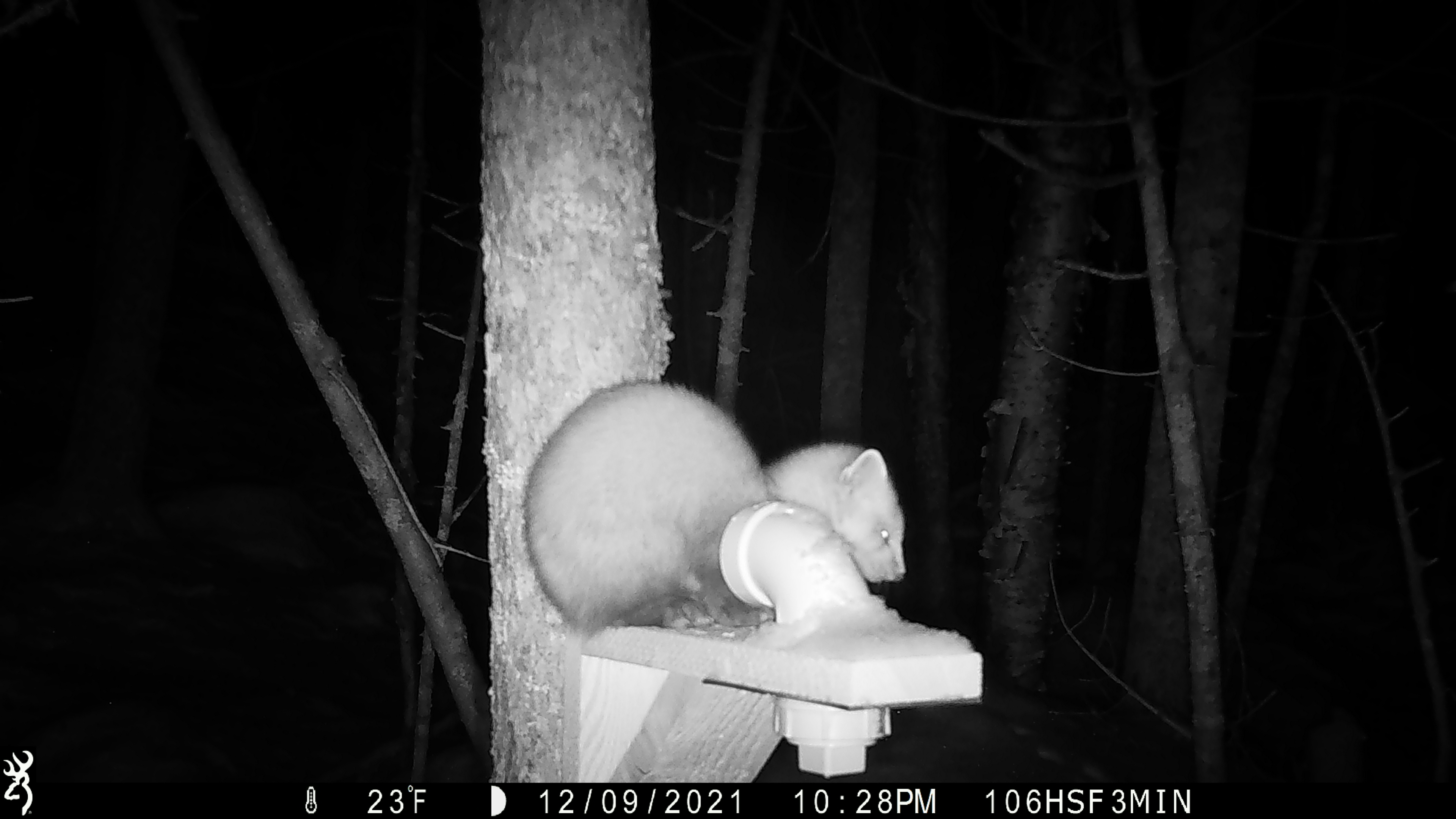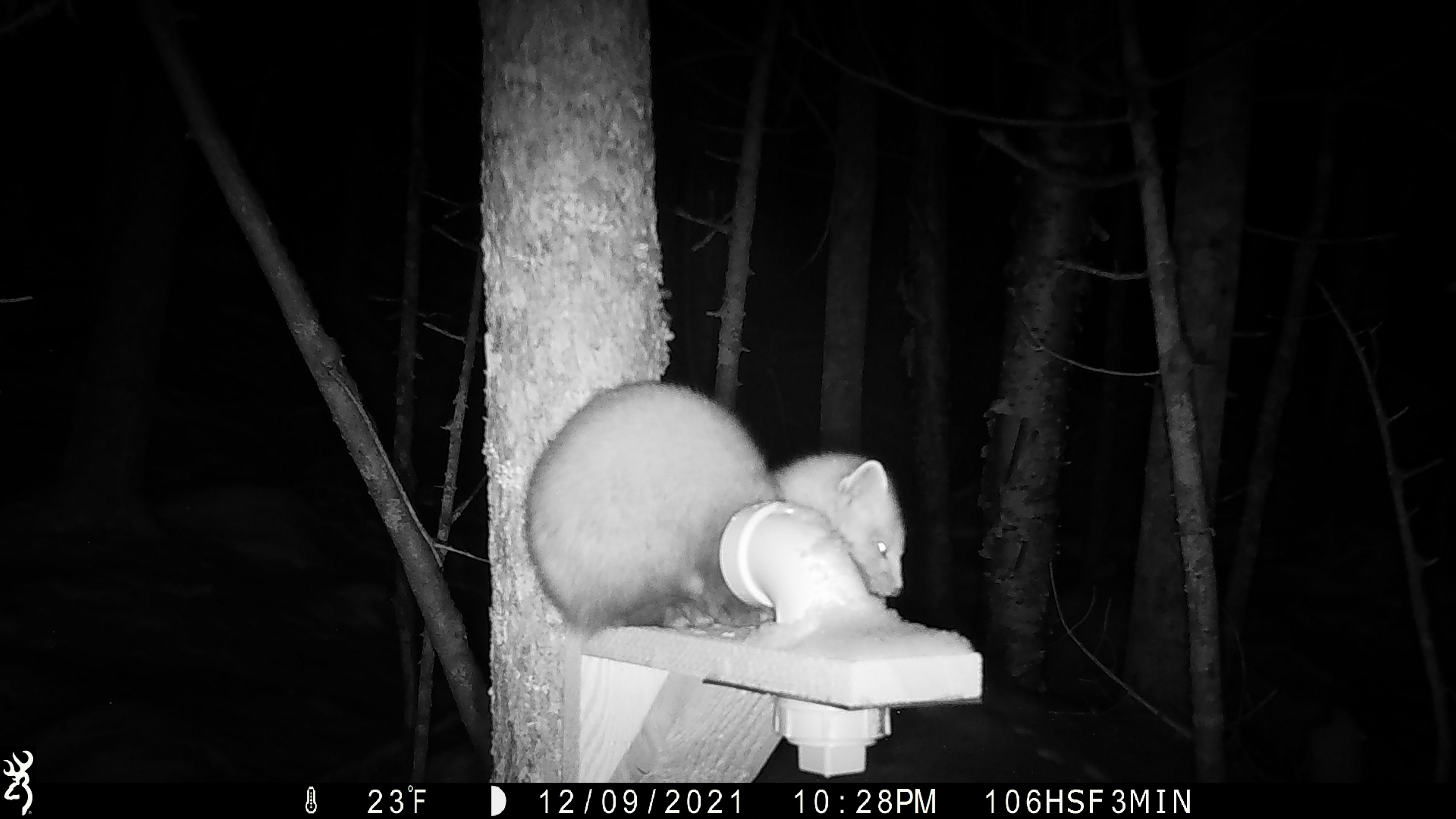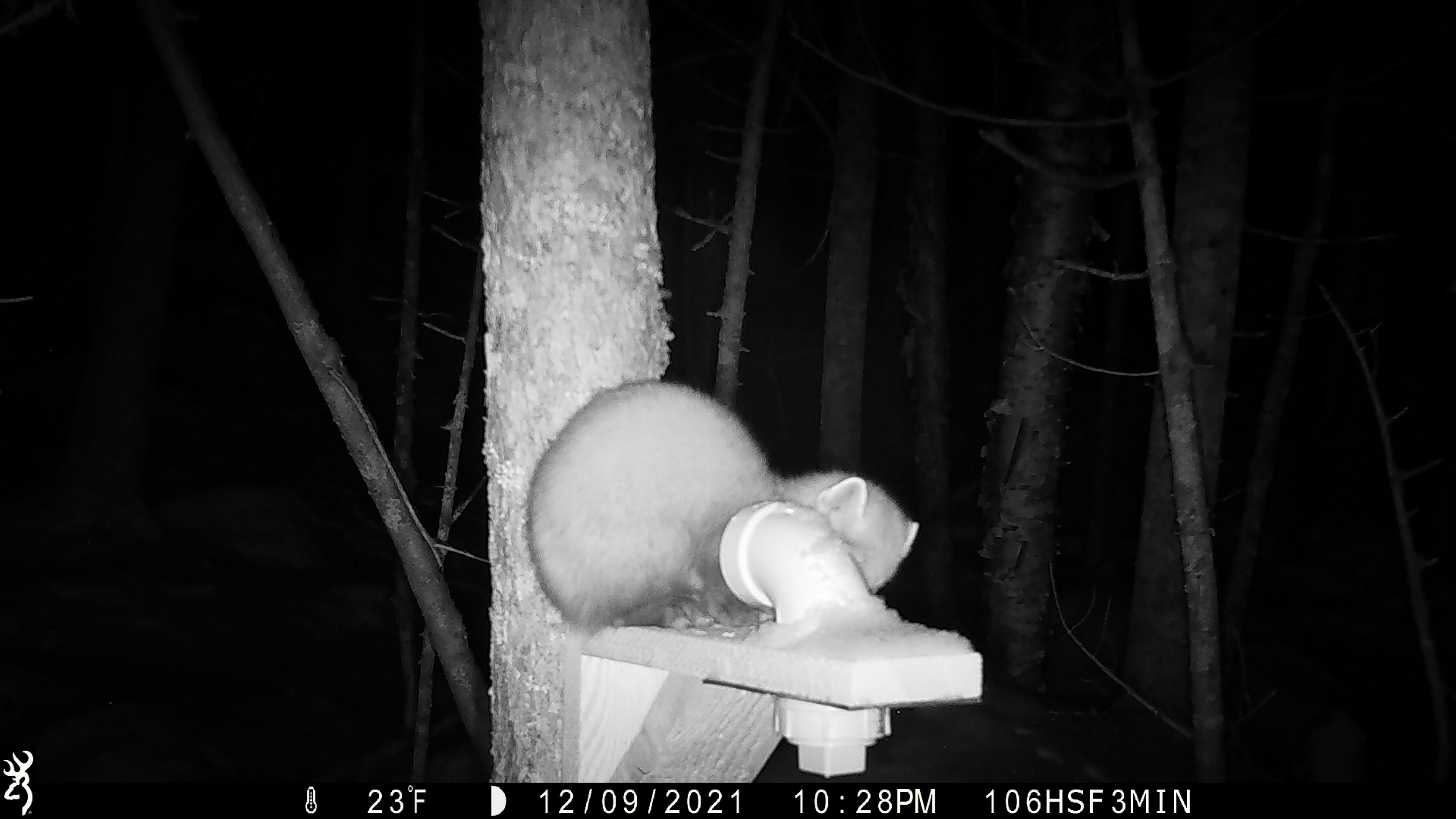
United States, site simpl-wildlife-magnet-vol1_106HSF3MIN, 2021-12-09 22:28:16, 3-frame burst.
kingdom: Animalia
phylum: Chordata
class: Mammalia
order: Carnivora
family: Mustelidae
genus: Martes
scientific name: Martes americana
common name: american marten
American marten (Martes americana).